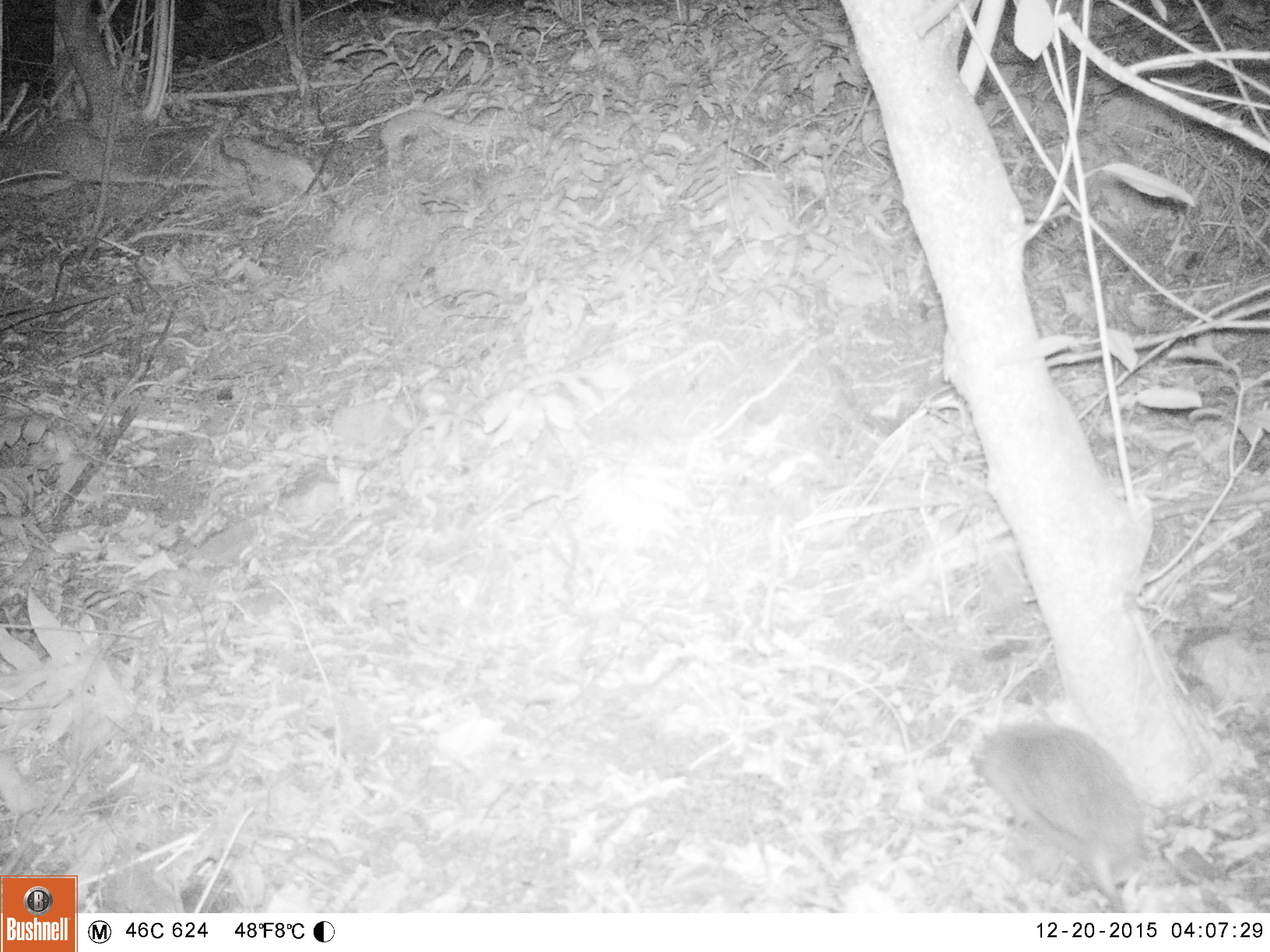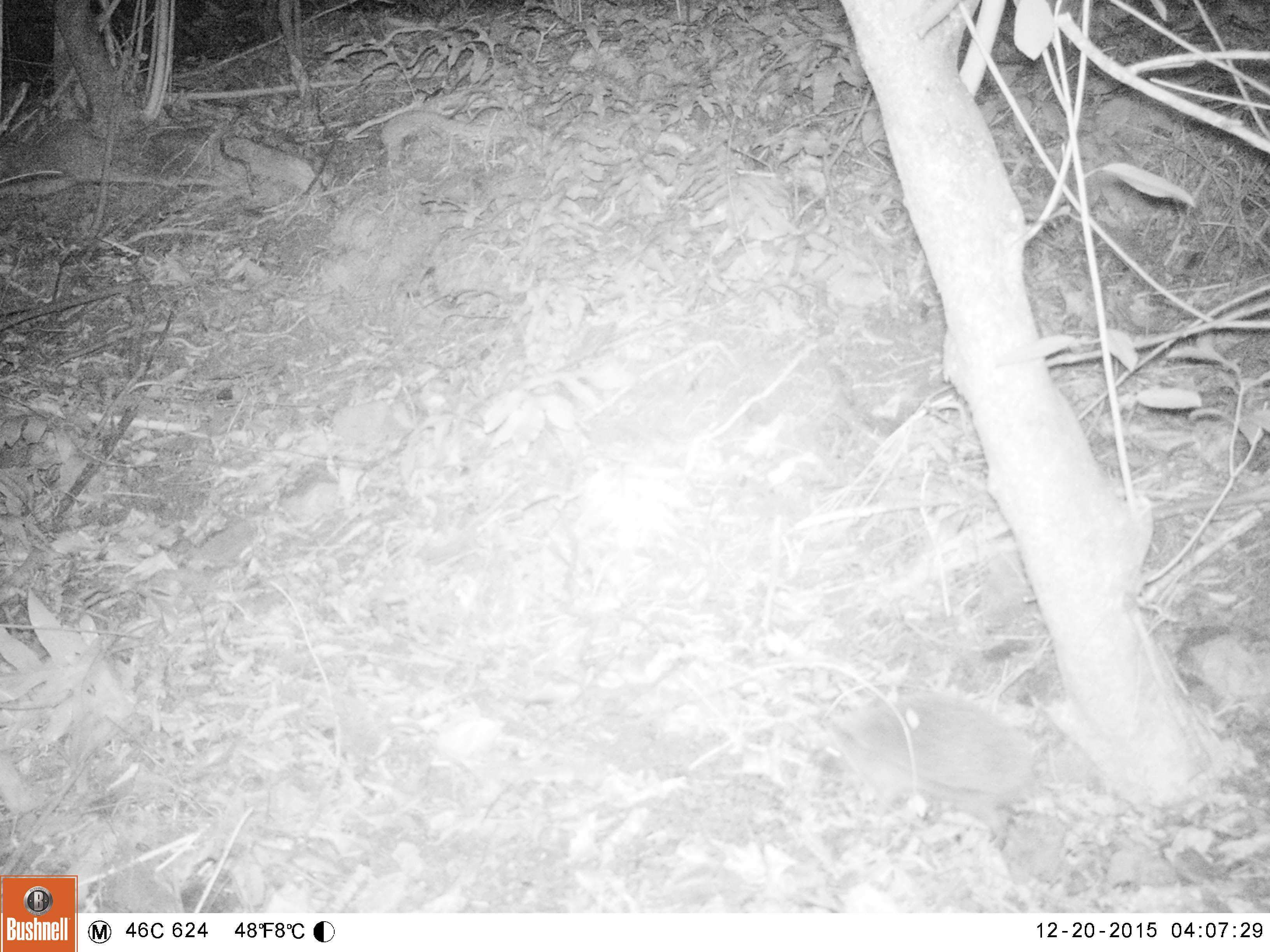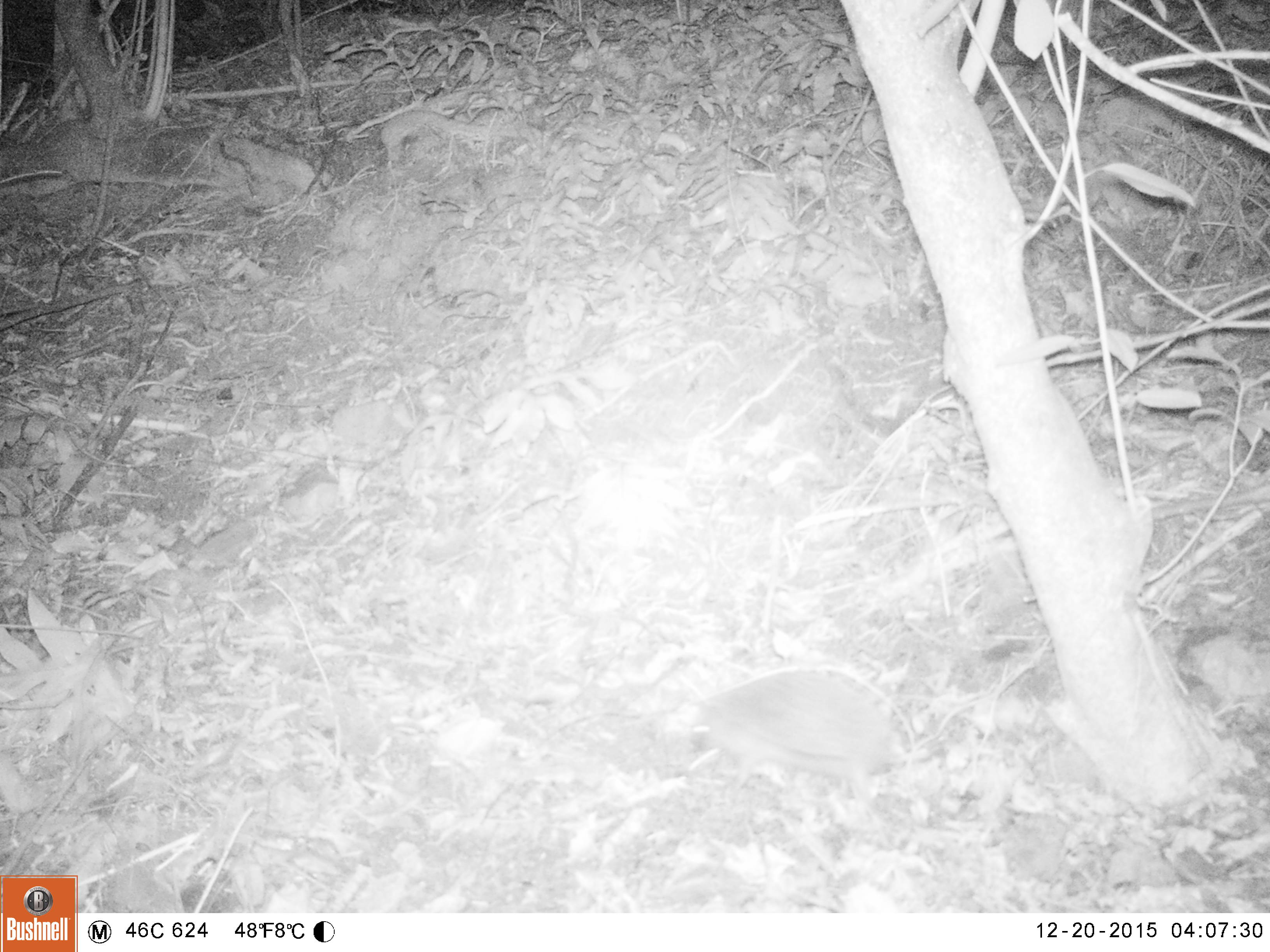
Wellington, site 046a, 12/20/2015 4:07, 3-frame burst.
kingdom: Animalia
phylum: Chordata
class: Mammalia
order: Eulipotyphla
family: Erinaceidae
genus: Erinaceus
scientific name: Erinaceus europaeus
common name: hedgehog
Hedgehog (Erinaceus europaeus).